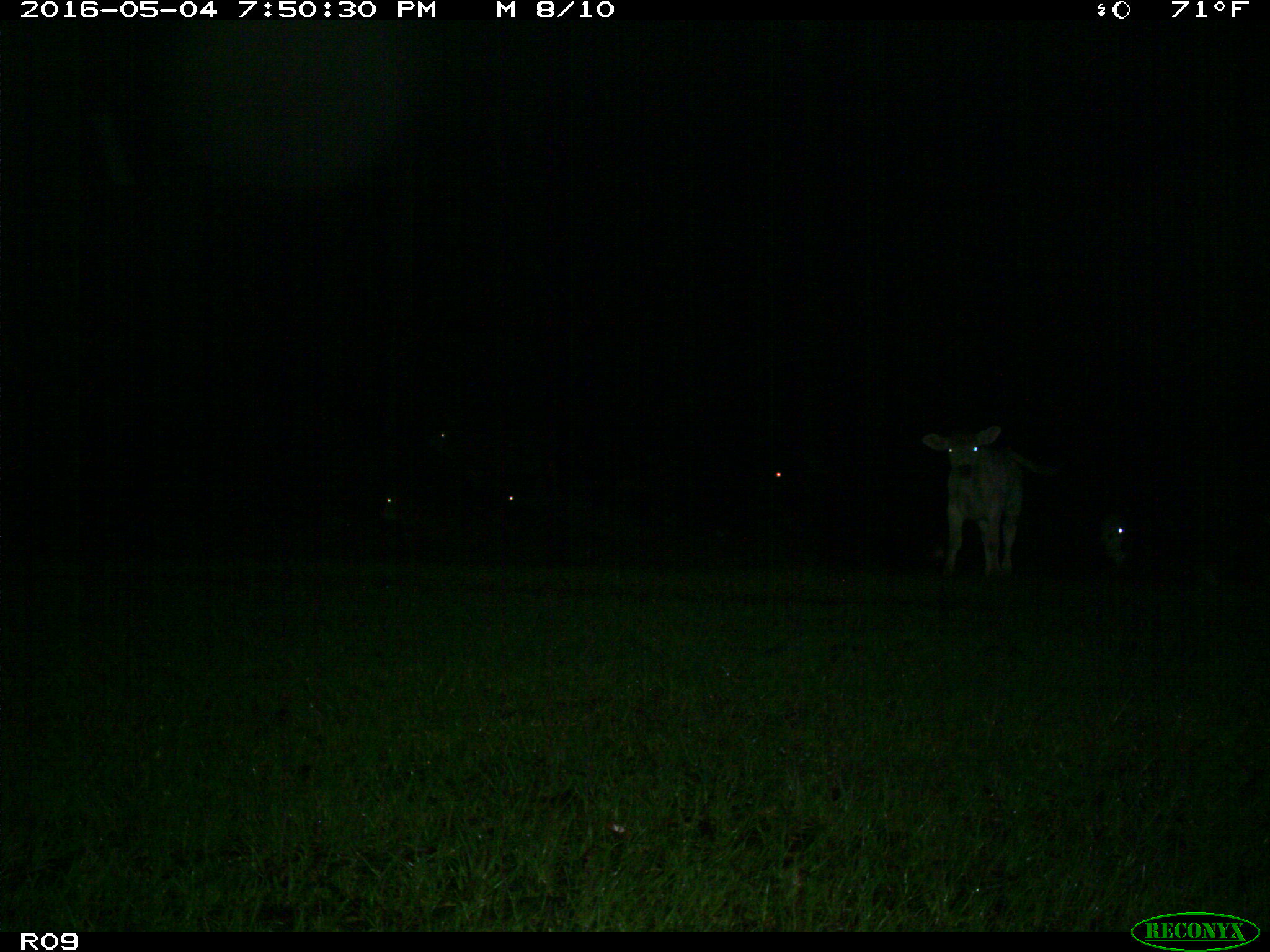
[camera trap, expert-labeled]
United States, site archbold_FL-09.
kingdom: Animalia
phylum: Chordata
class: Mammalia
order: Artiodactyla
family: Bovidae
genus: Bos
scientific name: Bos taurus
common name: domestic cow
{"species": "Bos taurus (domestic cow)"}